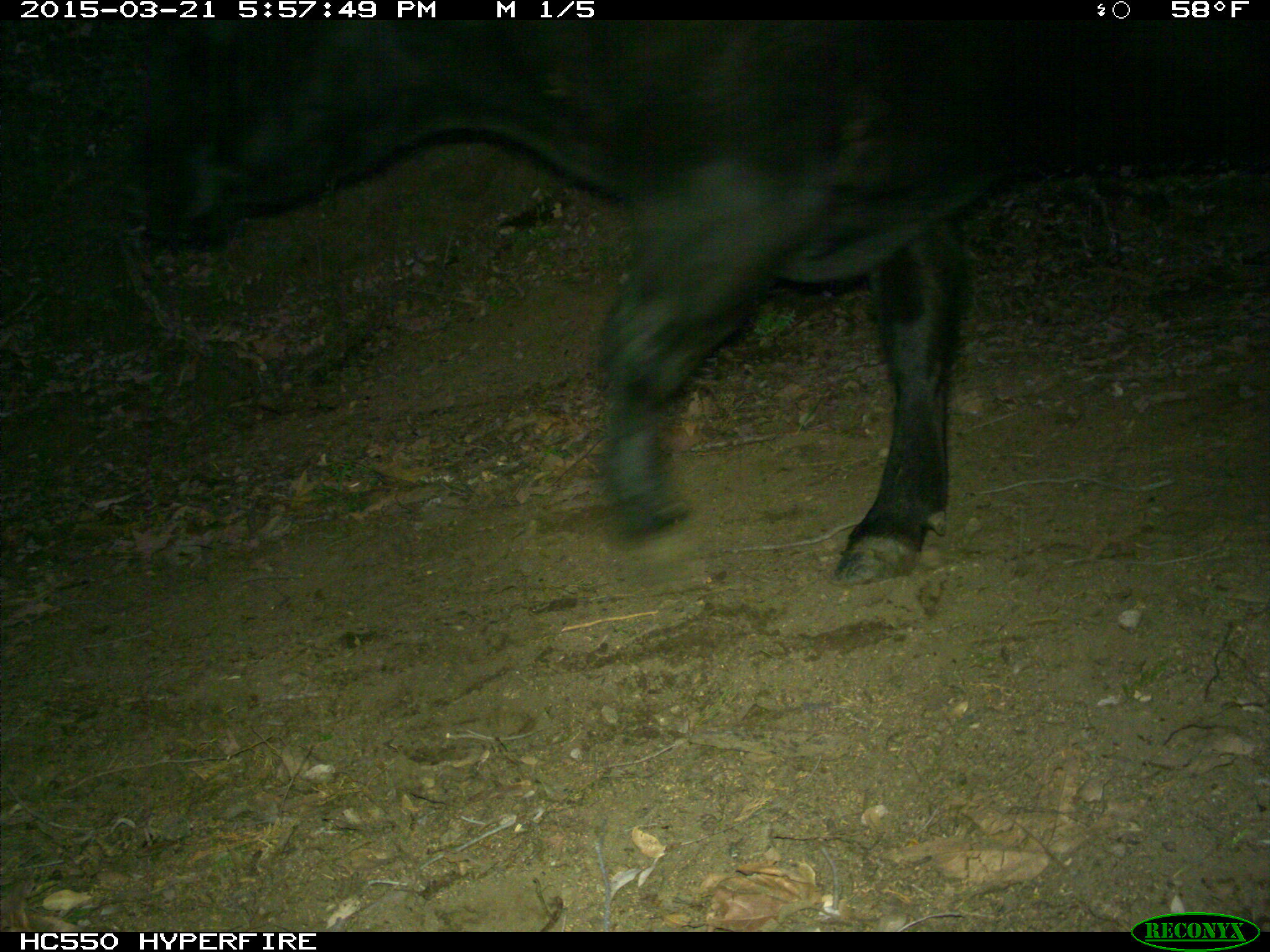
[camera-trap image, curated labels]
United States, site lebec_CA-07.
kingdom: Animalia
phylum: Chordata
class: Mammalia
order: Artiodactyla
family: Bovidae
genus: Bos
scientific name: Bos taurus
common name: domestic cow